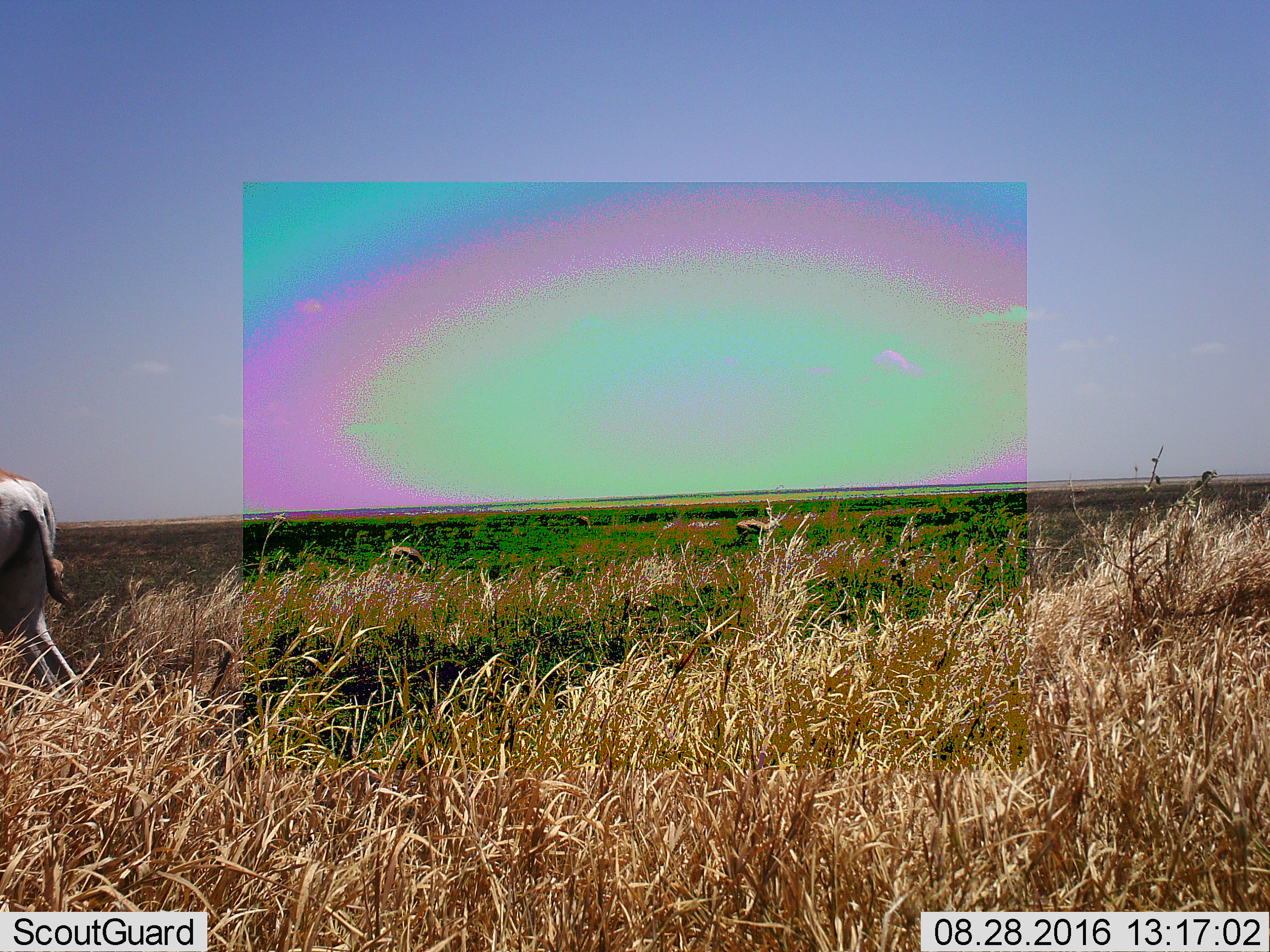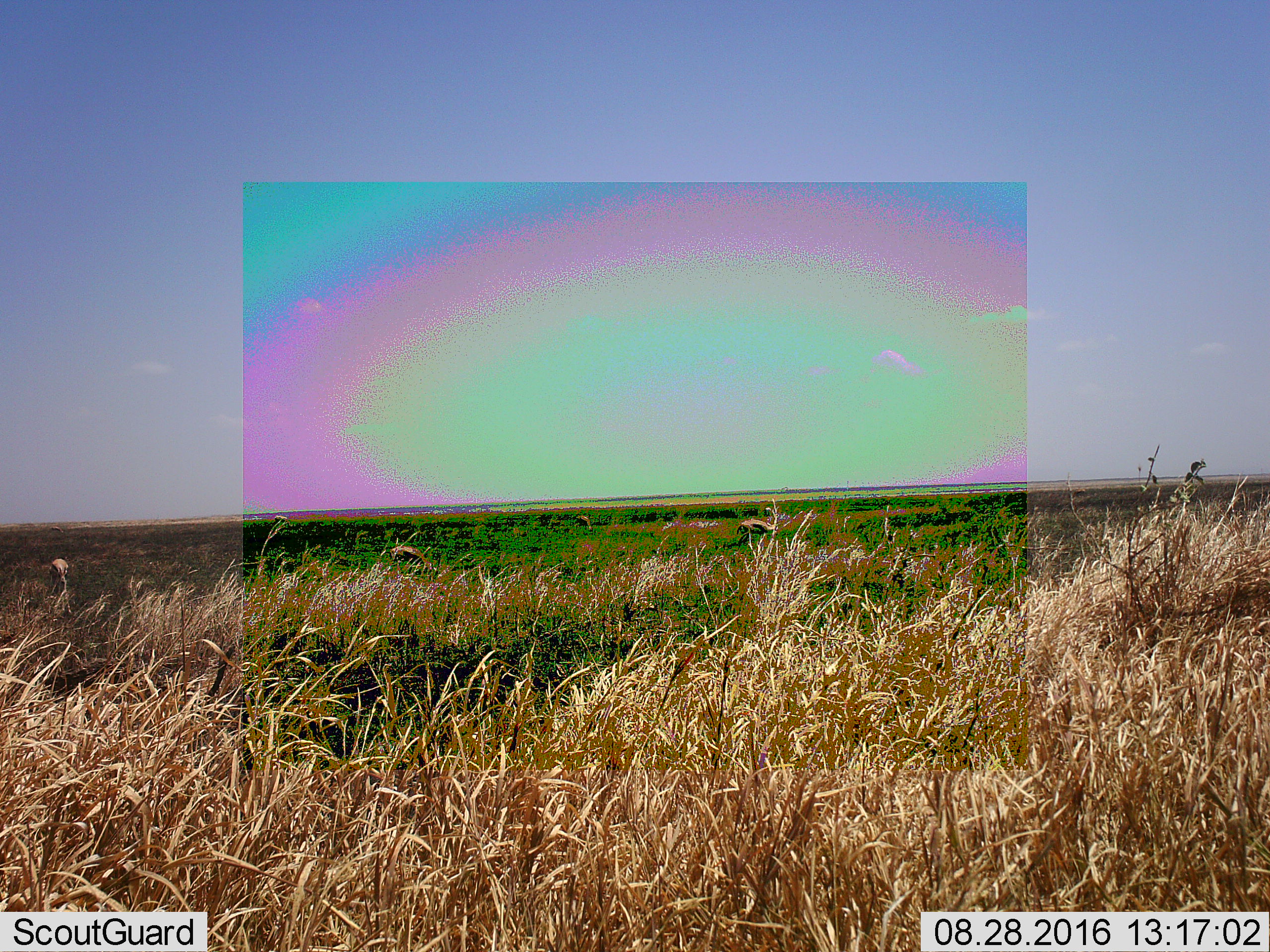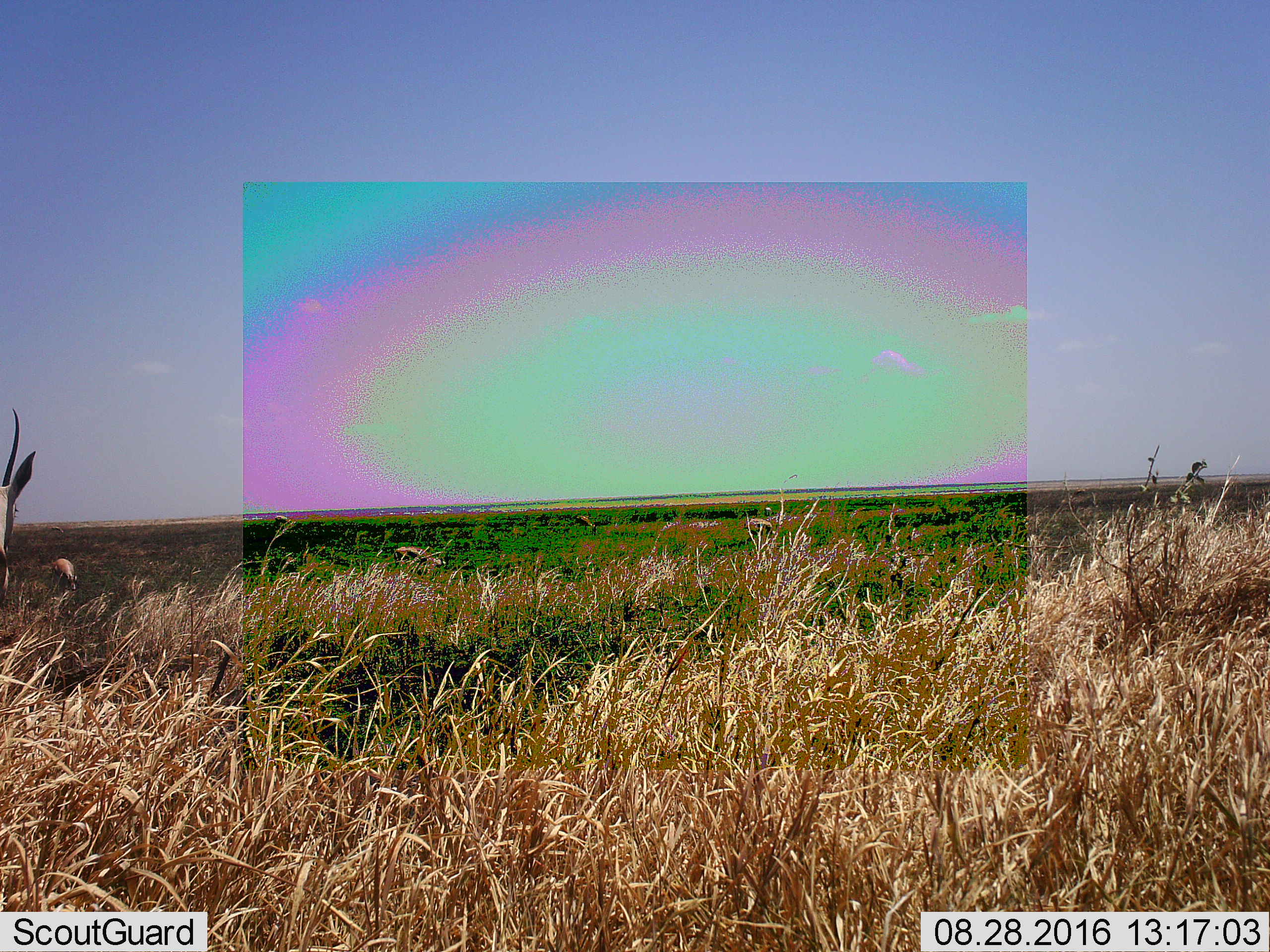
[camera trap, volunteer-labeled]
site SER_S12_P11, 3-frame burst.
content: unidentified animal